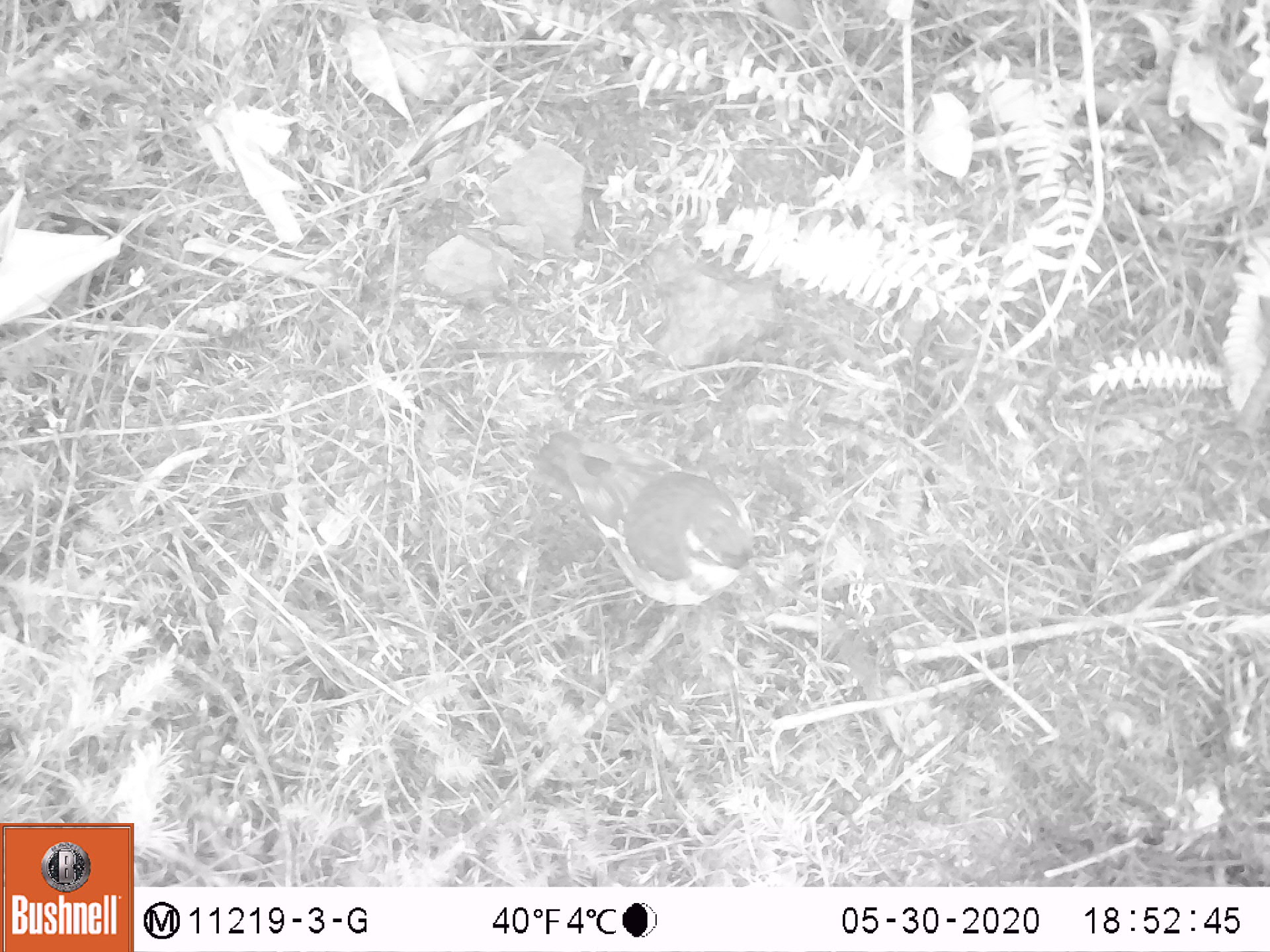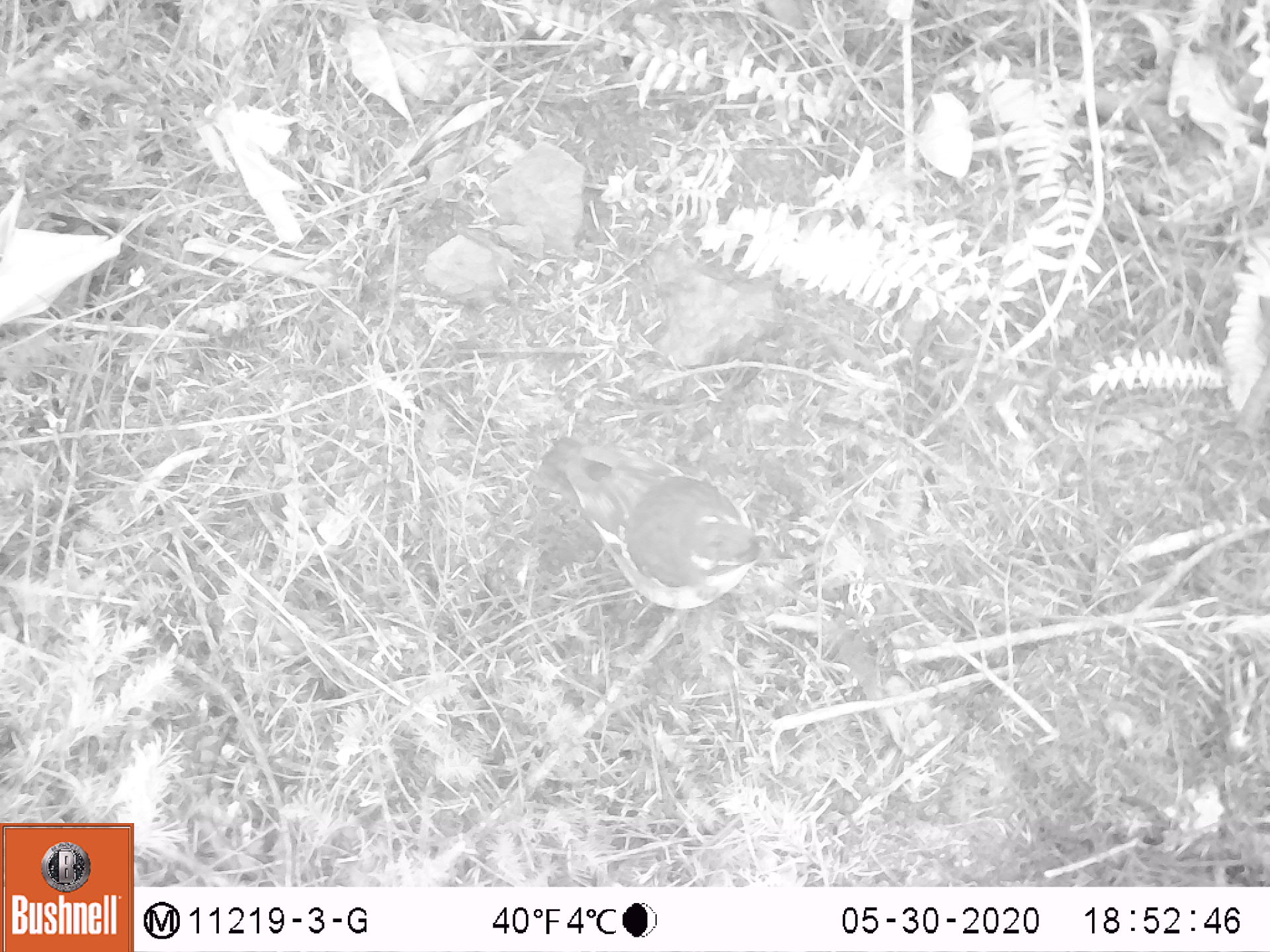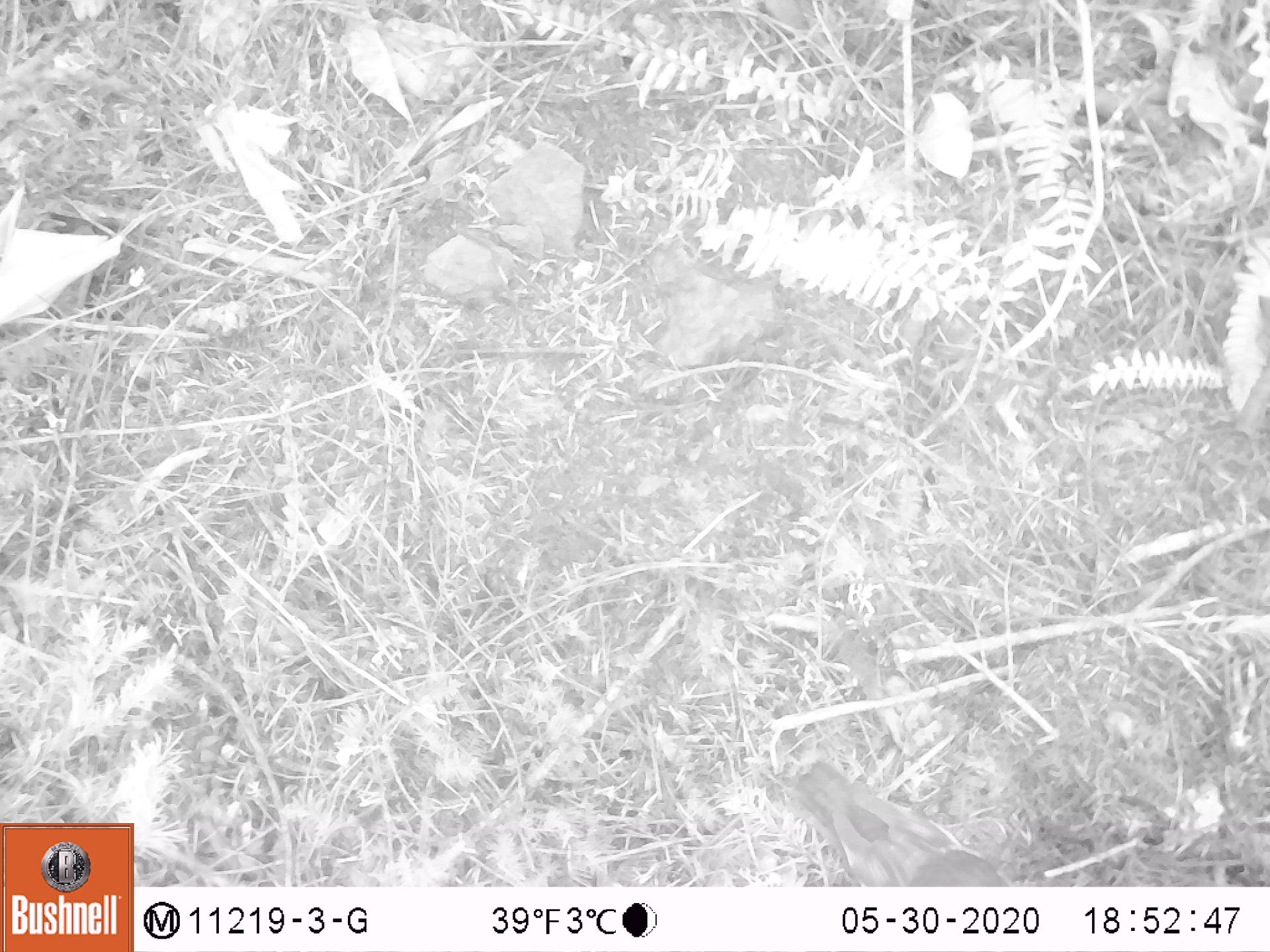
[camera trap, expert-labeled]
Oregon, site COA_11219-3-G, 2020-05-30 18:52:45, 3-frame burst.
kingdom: Animalia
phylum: Chordata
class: Aves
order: Passeriformes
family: Turdidae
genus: Ixoreus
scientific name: Ixoreus naevius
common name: varied thrush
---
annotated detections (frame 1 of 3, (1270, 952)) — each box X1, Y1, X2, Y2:
varied thrush: 538, 429, 761, 608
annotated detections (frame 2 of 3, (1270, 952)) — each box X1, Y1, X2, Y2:
varied thrush: 538, 440, 780, 614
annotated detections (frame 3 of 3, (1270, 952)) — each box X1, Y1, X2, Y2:
varied thrush: 795, 757, 1001, 882